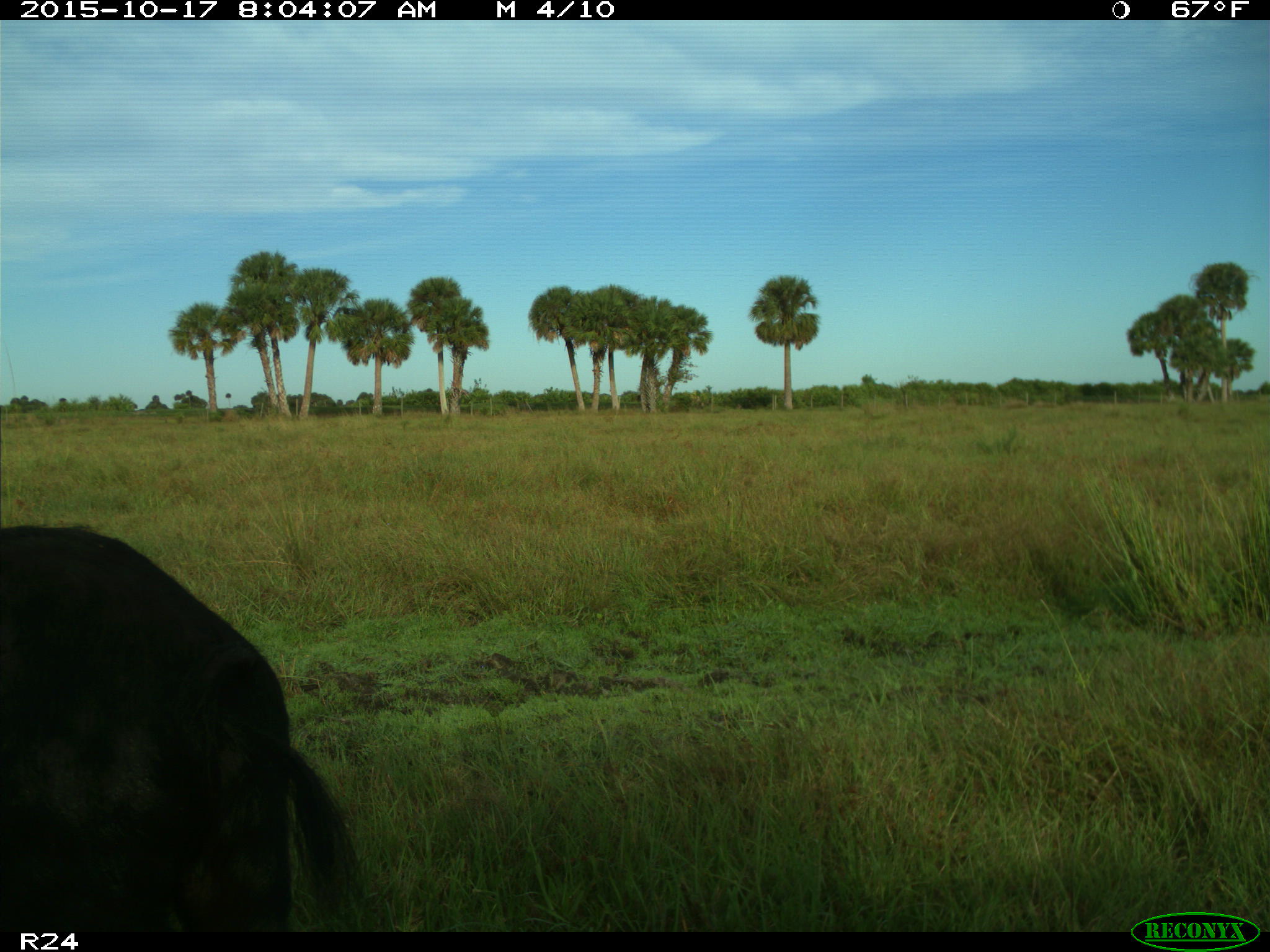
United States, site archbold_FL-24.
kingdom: Animalia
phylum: Chordata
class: Mammalia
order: Artiodactyla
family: Suidae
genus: Sus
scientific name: Sus scrofa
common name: wild boar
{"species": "Sus scrofa (wild boar)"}